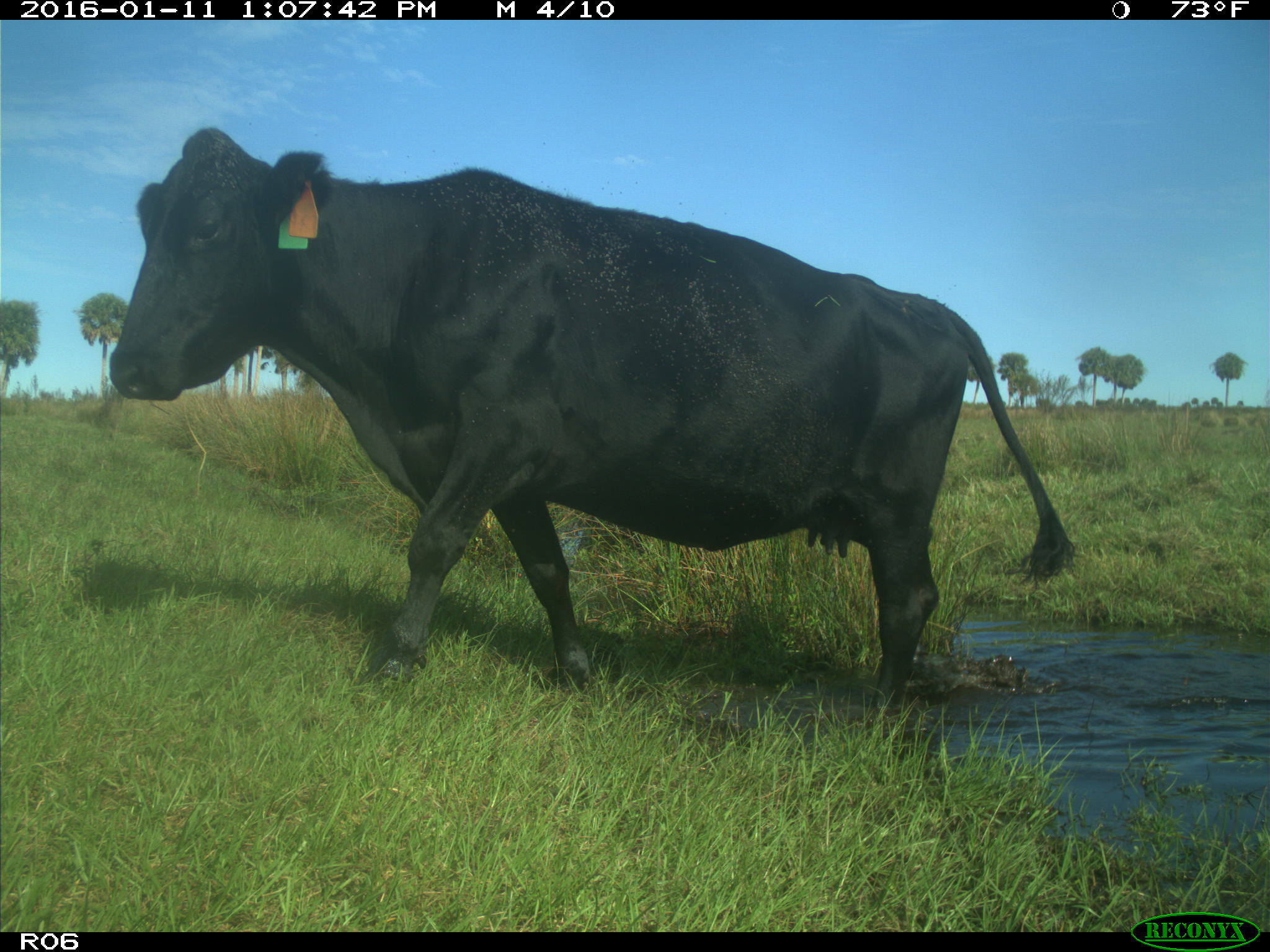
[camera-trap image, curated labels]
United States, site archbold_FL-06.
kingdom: Animalia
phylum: Chordata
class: Mammalia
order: Artiodactyla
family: Bovidae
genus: Bos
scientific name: Bos taurus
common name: domestic cow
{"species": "Bos taurus (domestic cow)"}